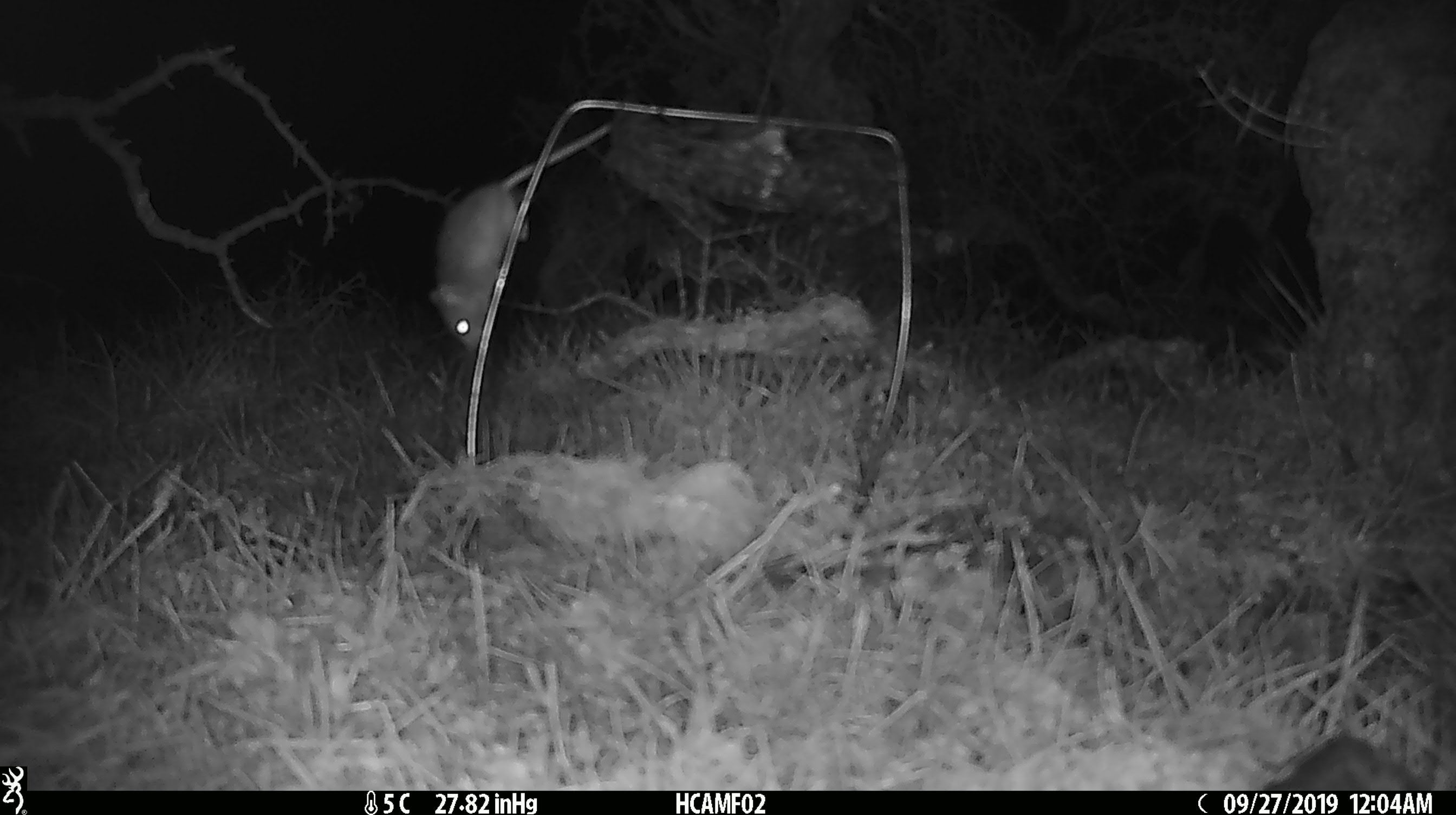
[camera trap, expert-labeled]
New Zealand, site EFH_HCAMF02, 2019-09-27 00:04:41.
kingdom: Animalia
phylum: Chordata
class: Mammalia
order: Rodentia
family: Muridae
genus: Mus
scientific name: Mus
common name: mouse